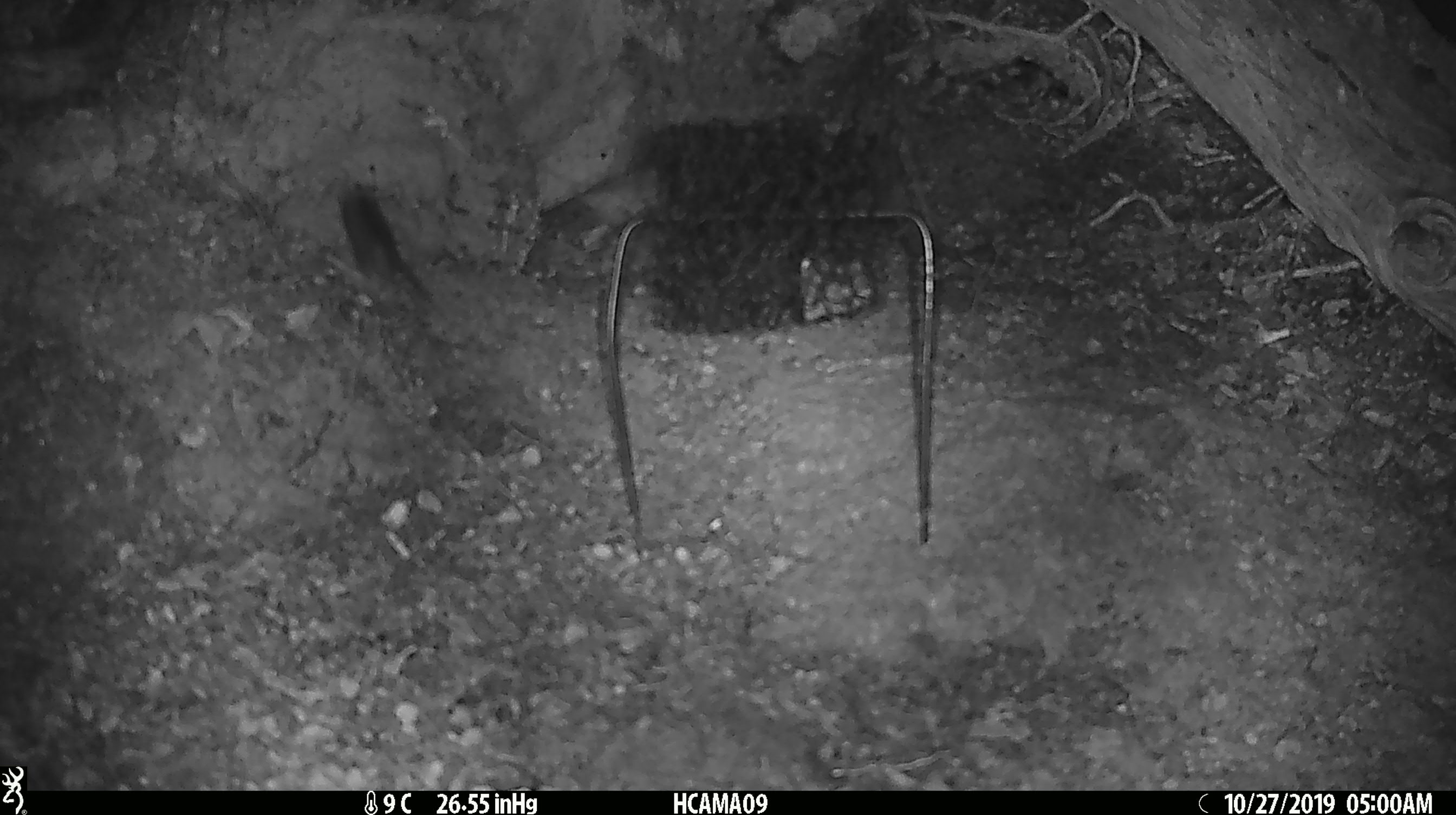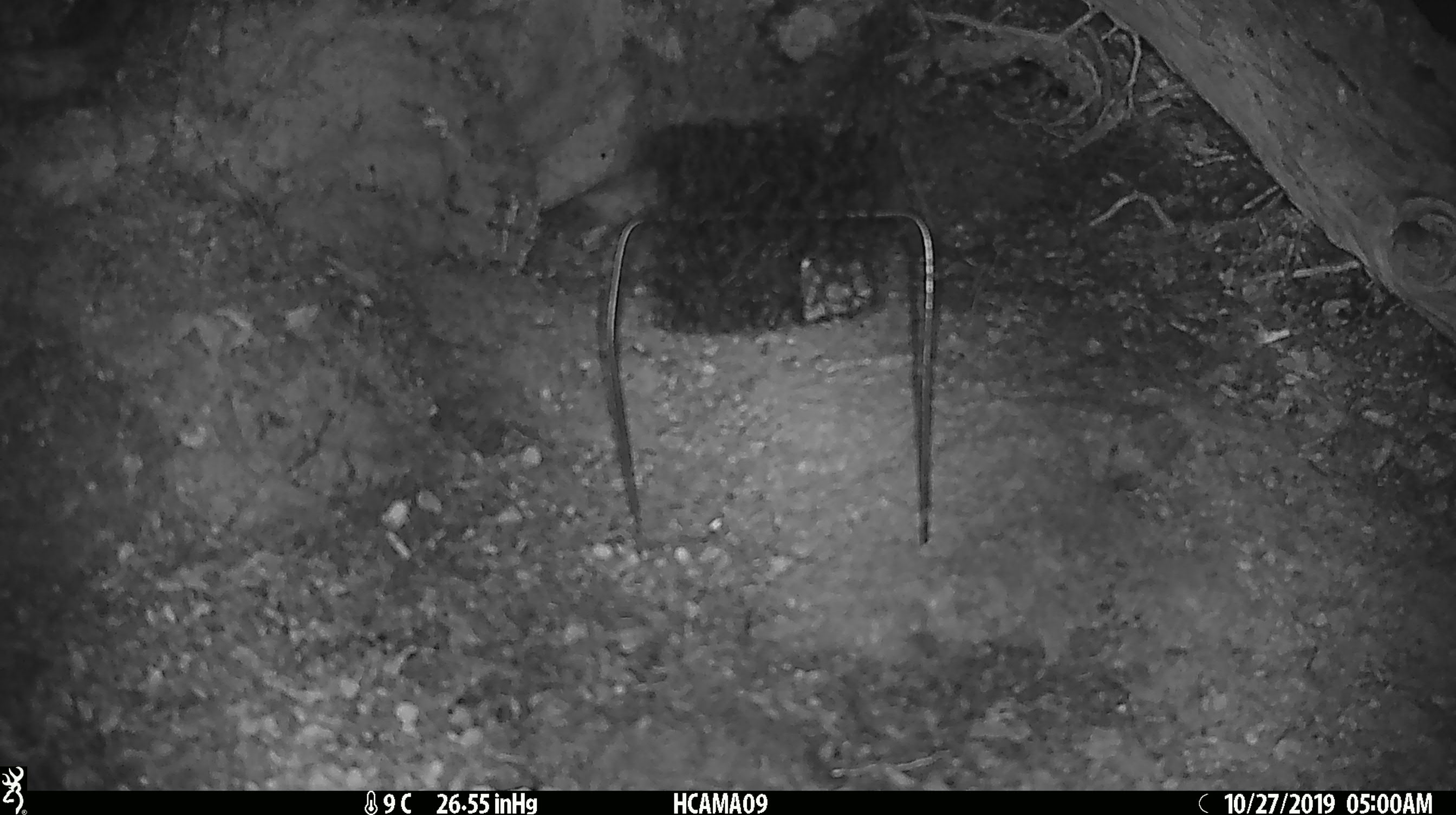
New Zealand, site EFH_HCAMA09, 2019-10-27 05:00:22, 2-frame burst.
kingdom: Animalia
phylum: Chordata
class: Mammalia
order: Rodentia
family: Muridae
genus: Mus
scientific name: Mus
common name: mouse